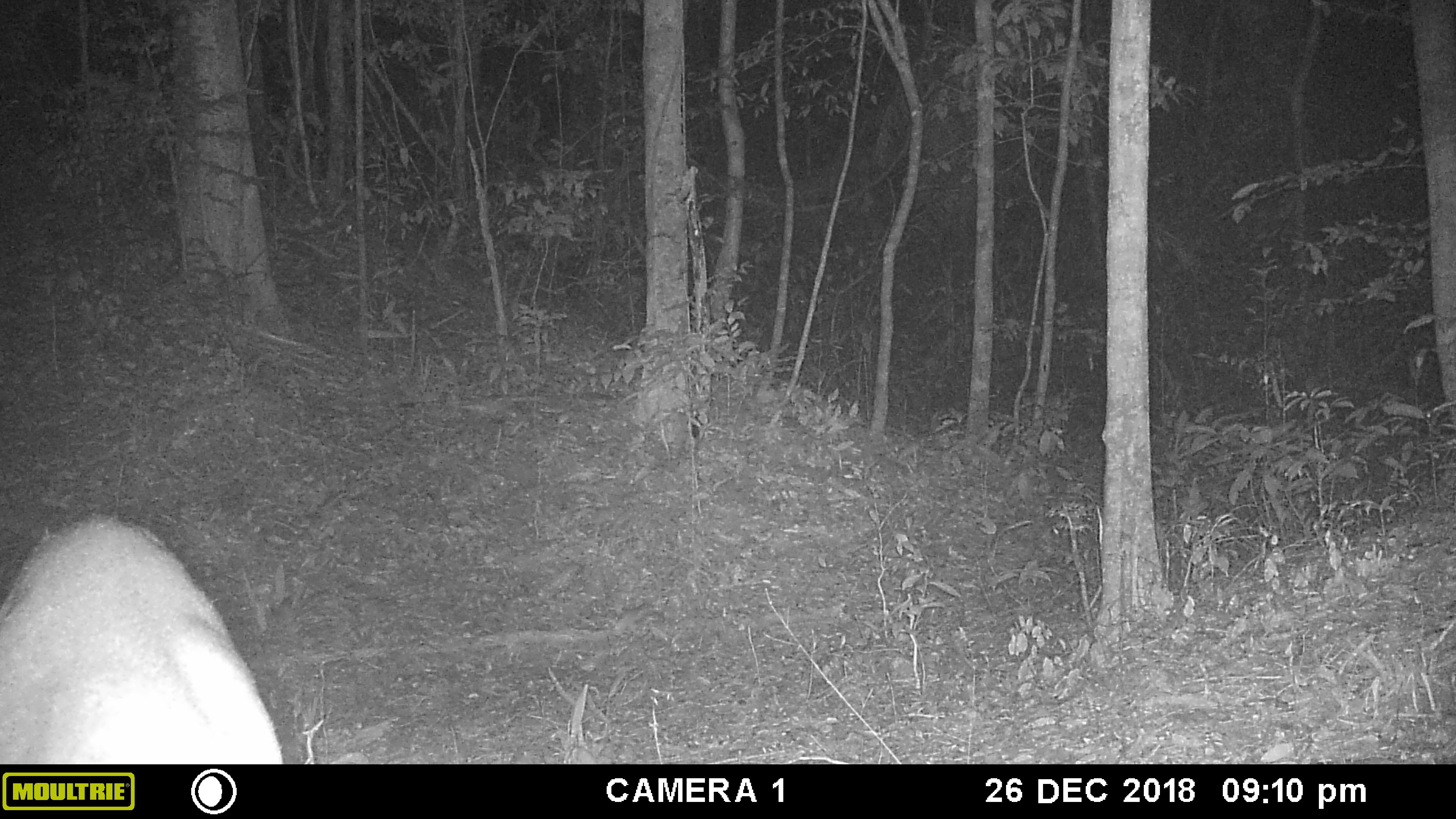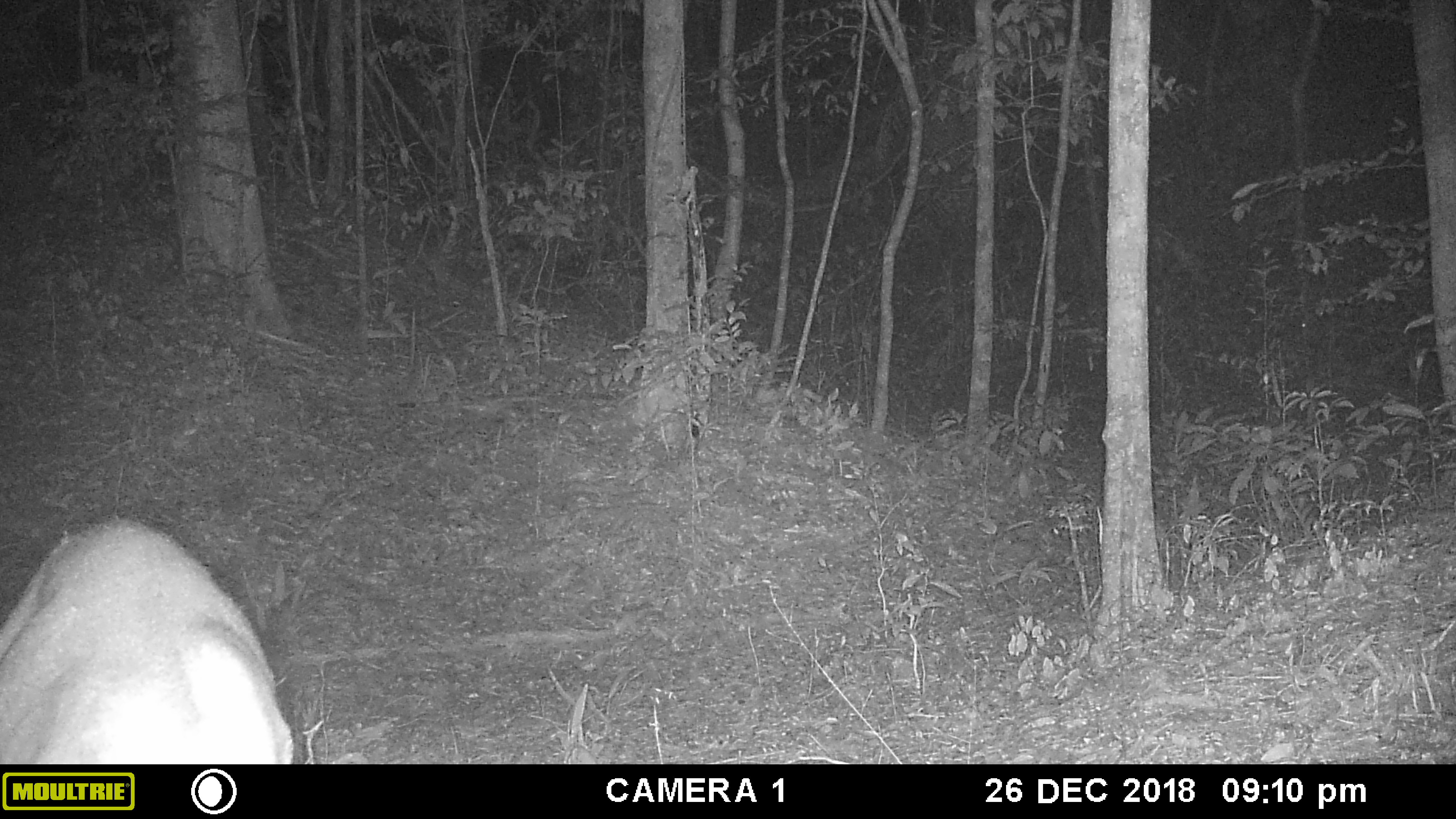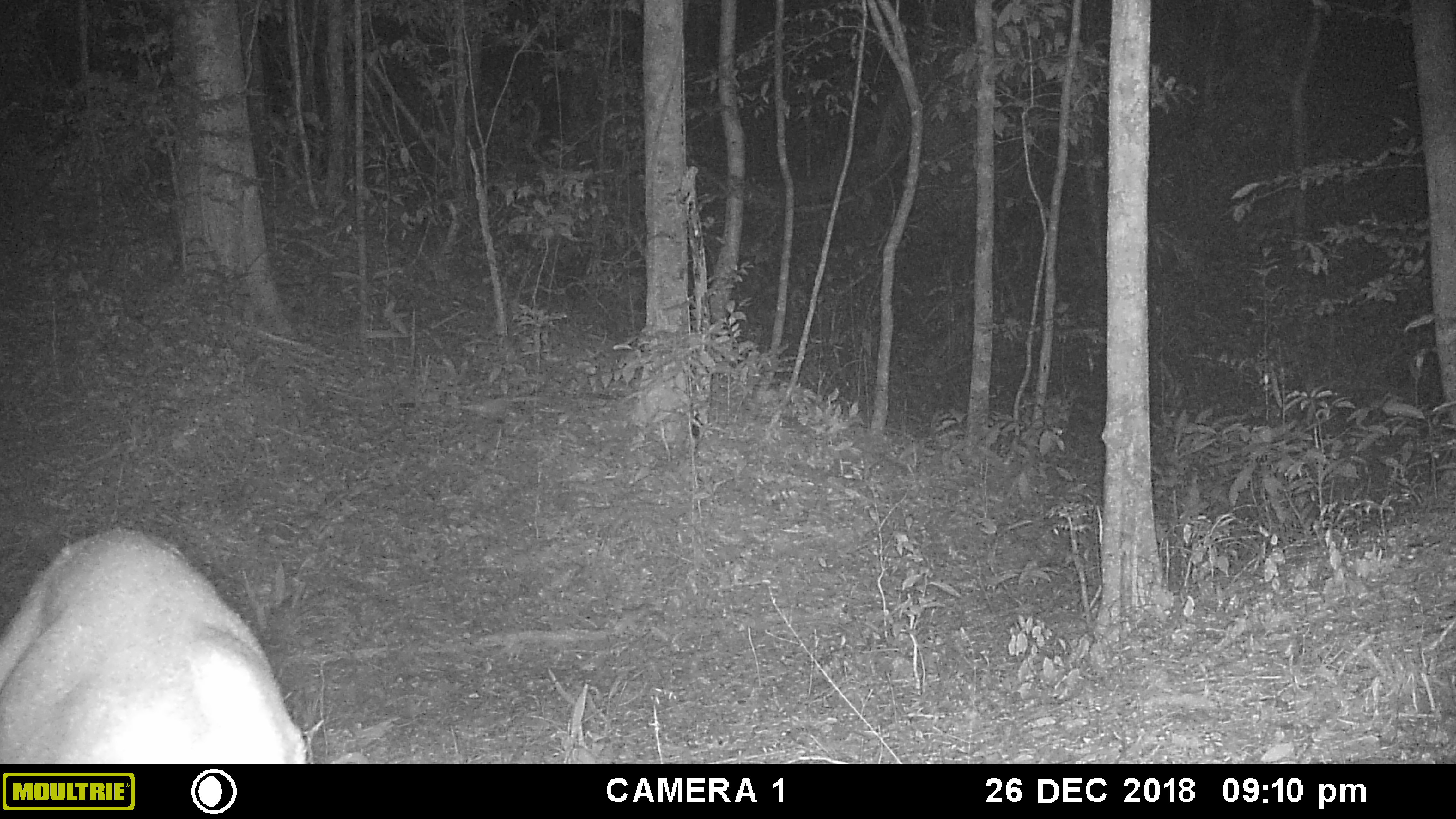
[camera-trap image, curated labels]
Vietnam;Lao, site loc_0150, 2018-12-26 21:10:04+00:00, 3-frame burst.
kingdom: Animalia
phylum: Chordata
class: Mammalia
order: Artiodactyla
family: Cervidae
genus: Muntiacus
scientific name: Muntiacus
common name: muntjacs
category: unidentified muntjac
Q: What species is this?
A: Unidentified muntjac (muntjacs) (Muntiacus).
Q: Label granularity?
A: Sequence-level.